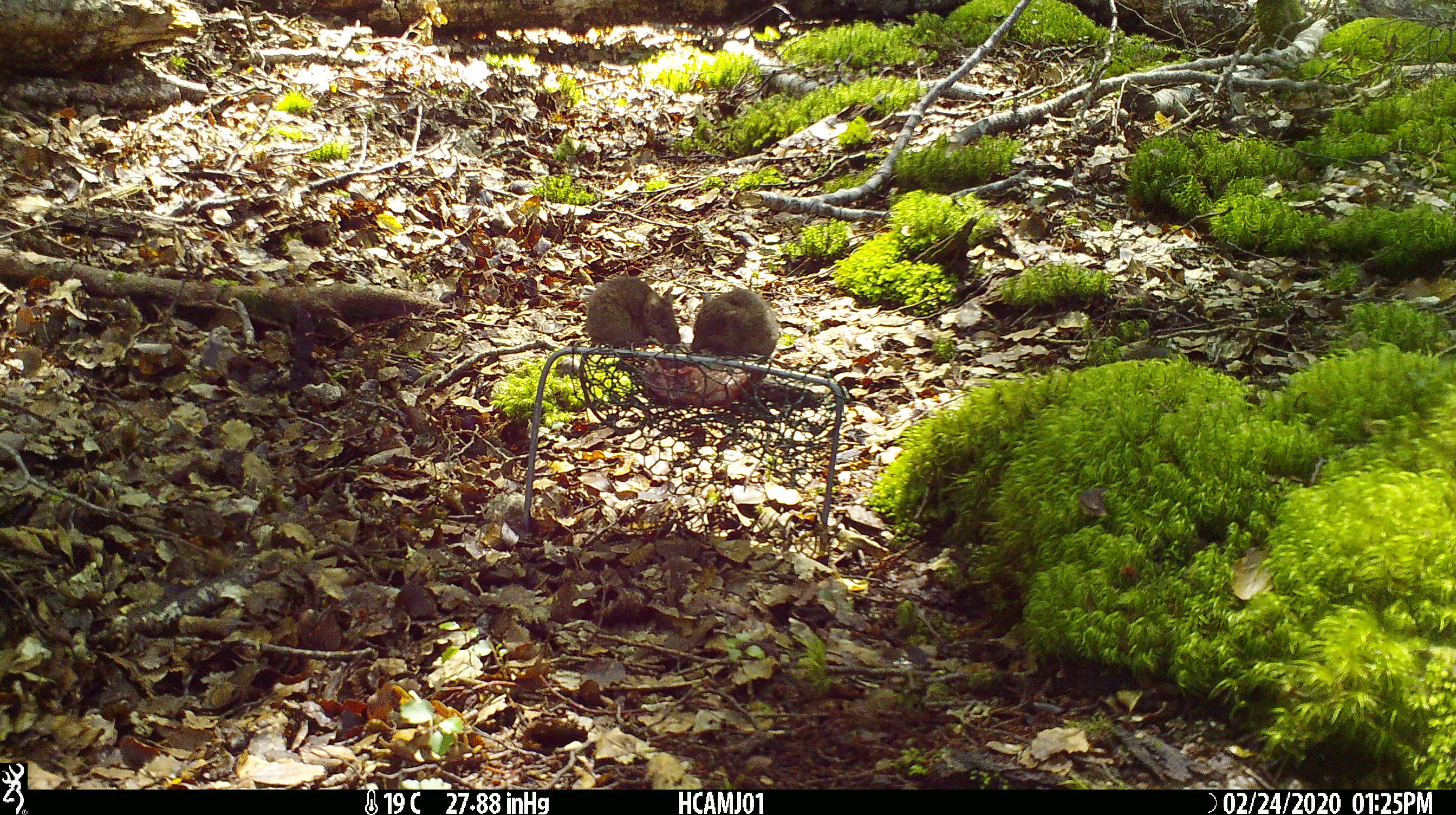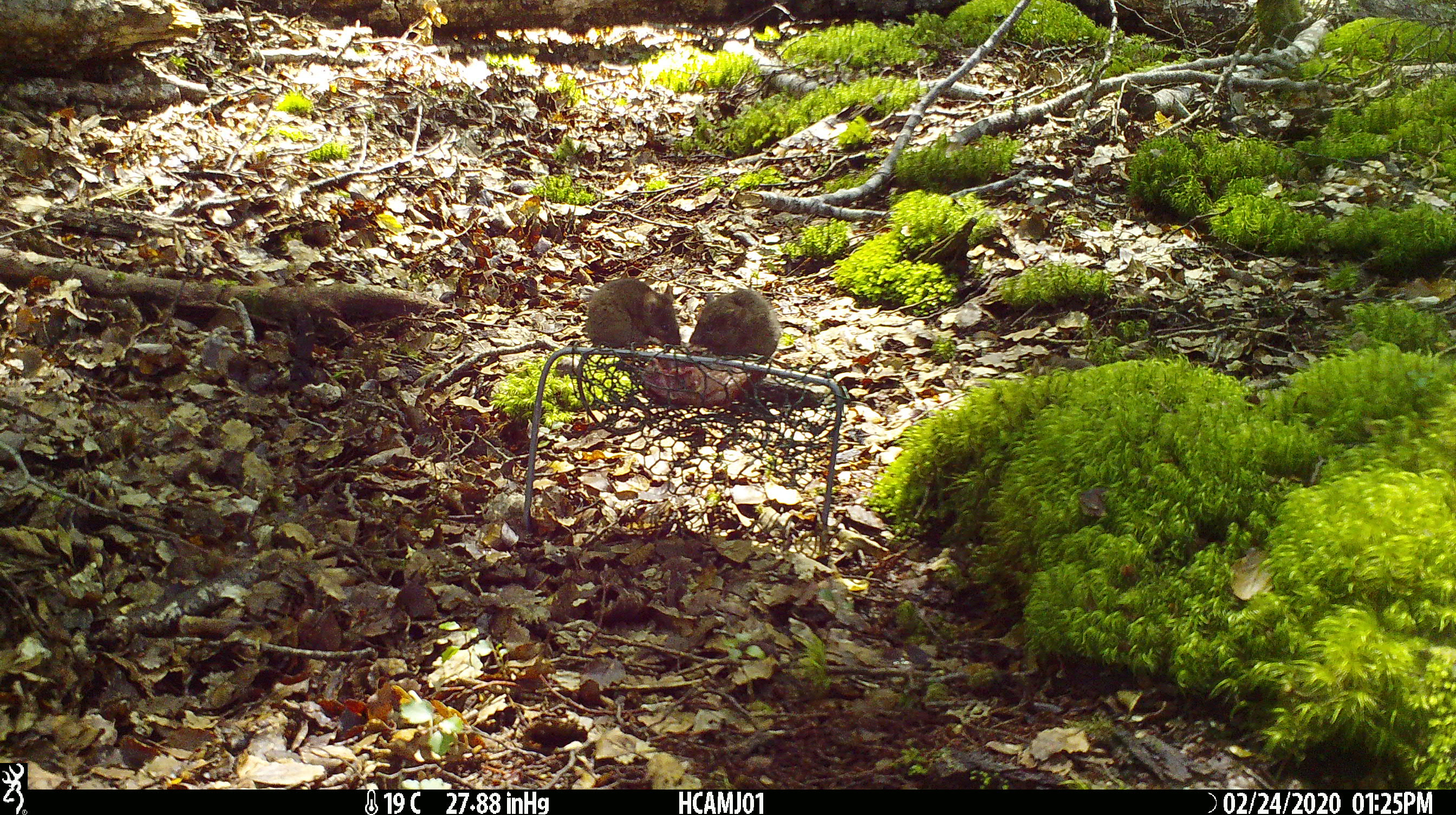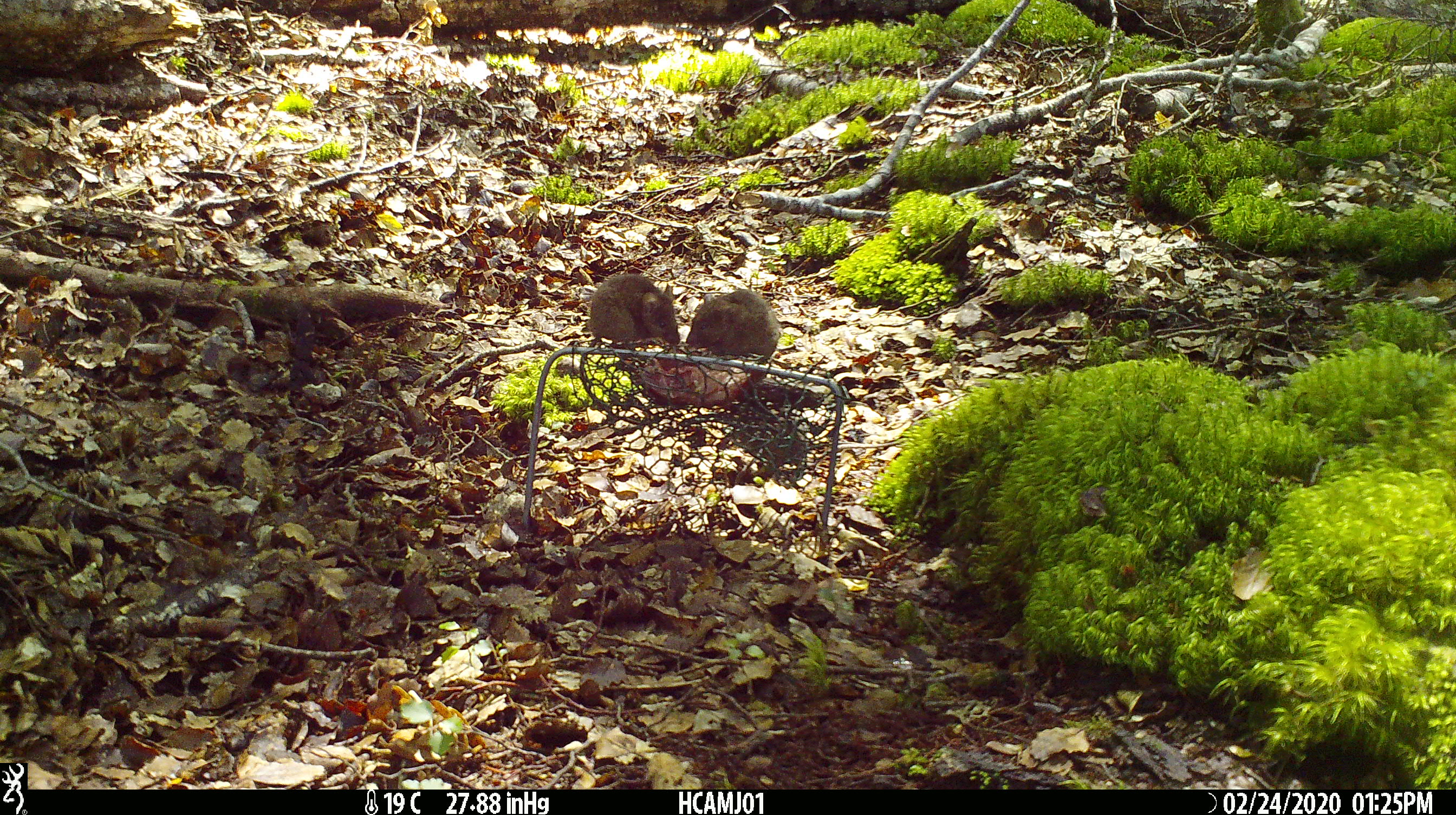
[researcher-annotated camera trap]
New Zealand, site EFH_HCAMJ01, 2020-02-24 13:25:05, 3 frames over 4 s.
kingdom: Animalia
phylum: Chordata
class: Mammalia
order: Rodentia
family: Muridae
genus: Mus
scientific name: Mus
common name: mouse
Mouse (Mus).